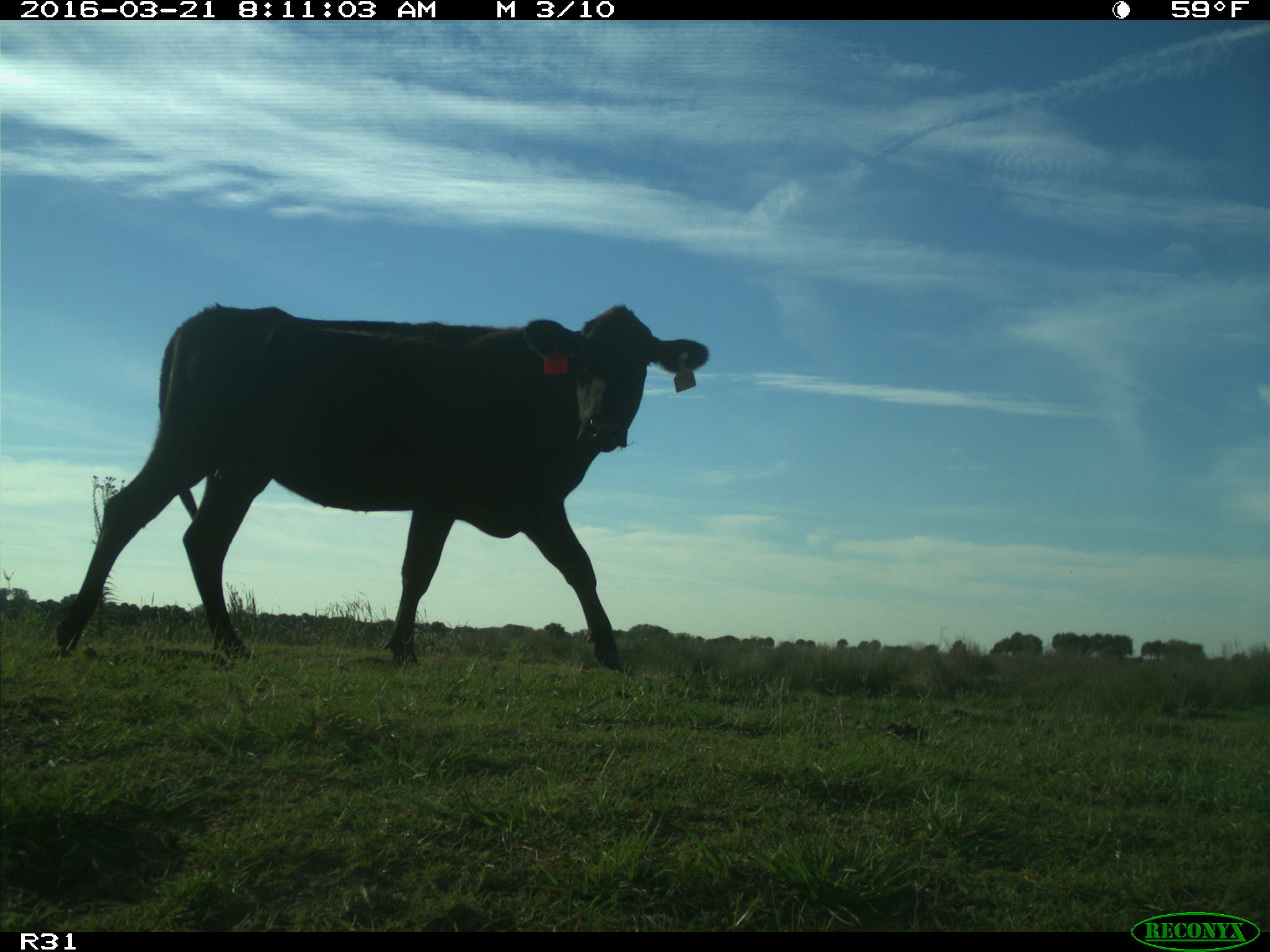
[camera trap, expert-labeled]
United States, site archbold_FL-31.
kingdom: Animalia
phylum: Chordata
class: Mammalia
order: Artiodactyla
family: Bovidae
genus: Bos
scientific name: Bos taurus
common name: domestic cow